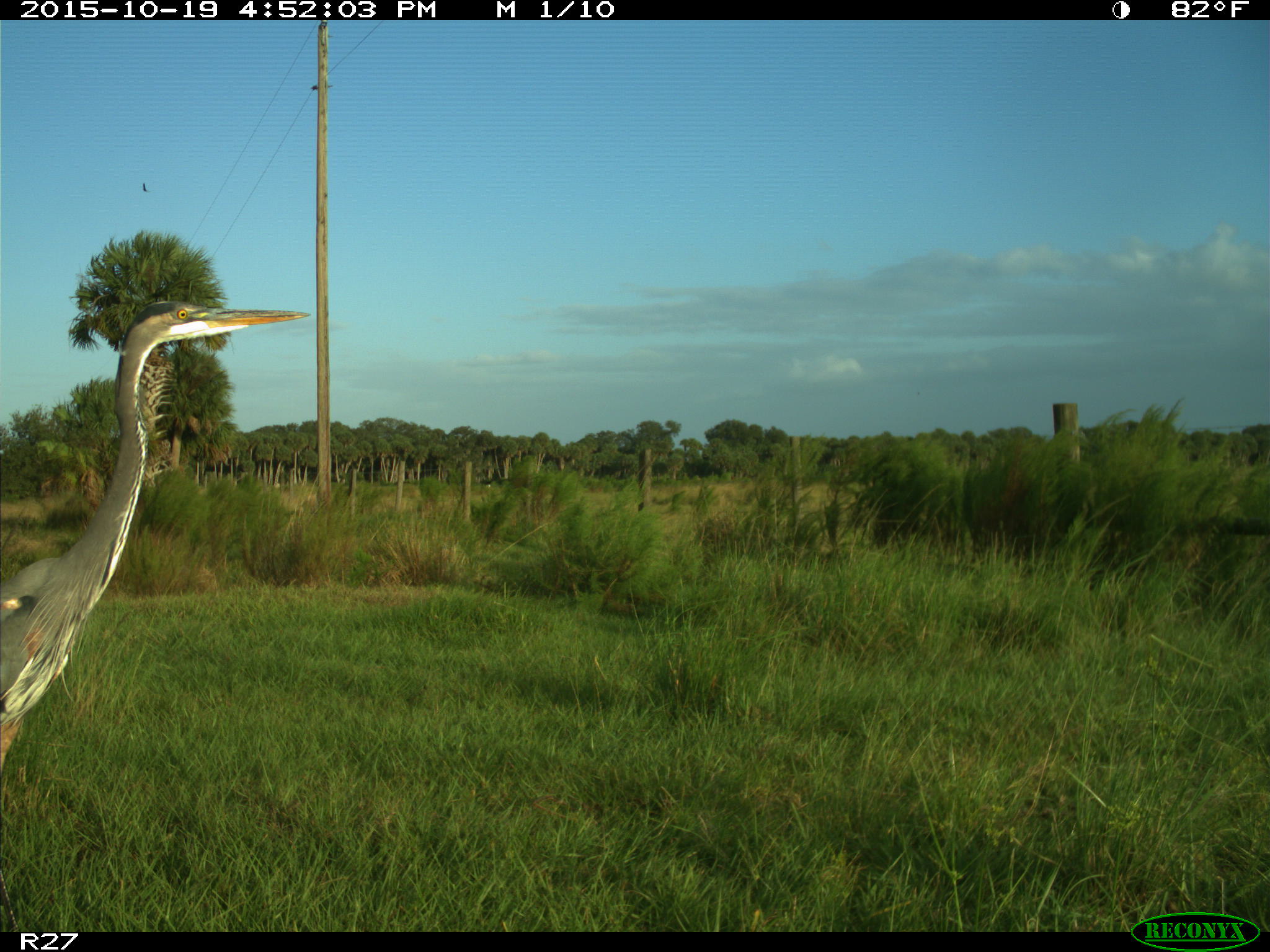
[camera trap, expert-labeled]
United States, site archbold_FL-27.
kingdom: Animalia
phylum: Chordata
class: Aves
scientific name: Aves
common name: birds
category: unidentified bird